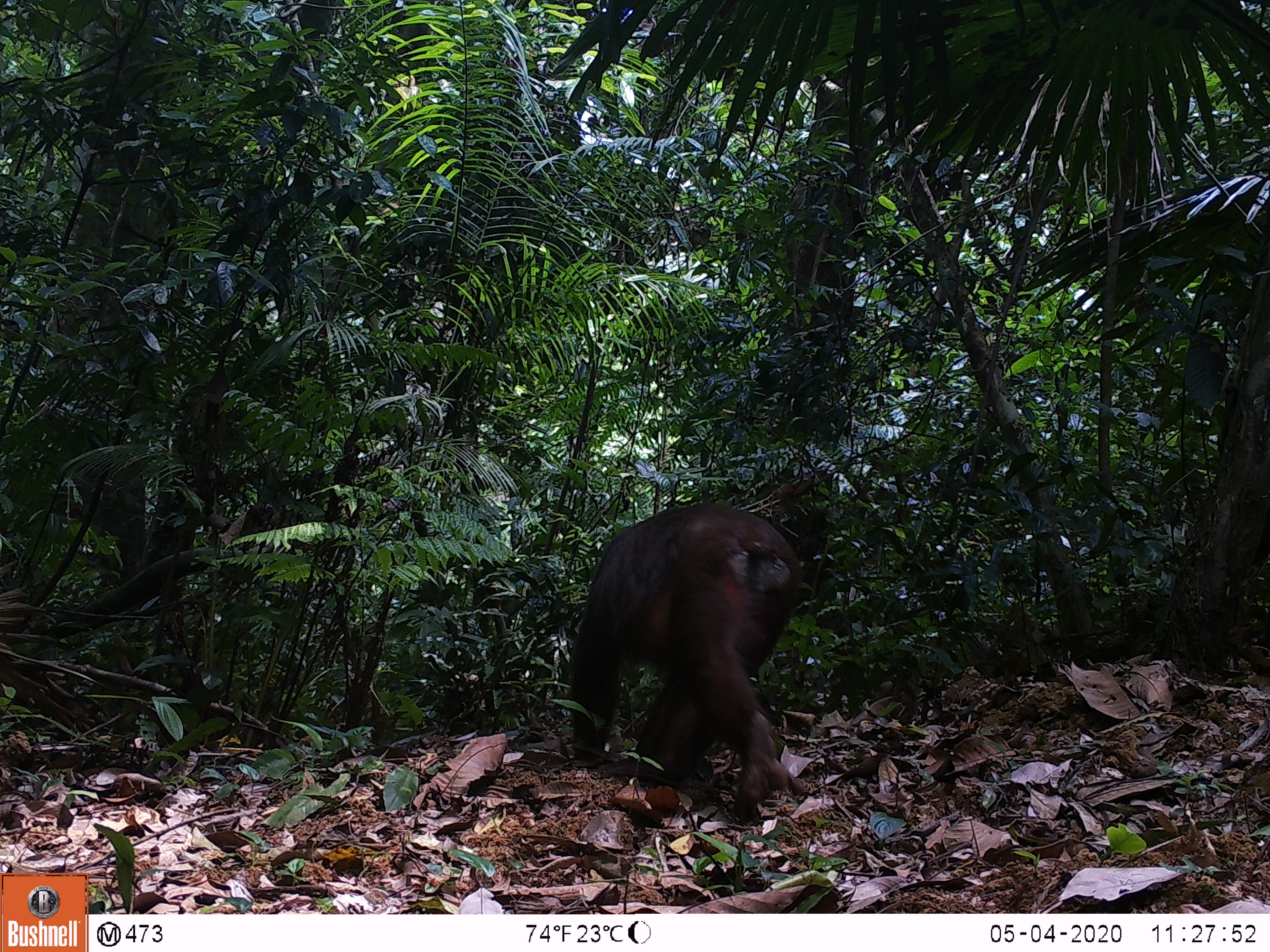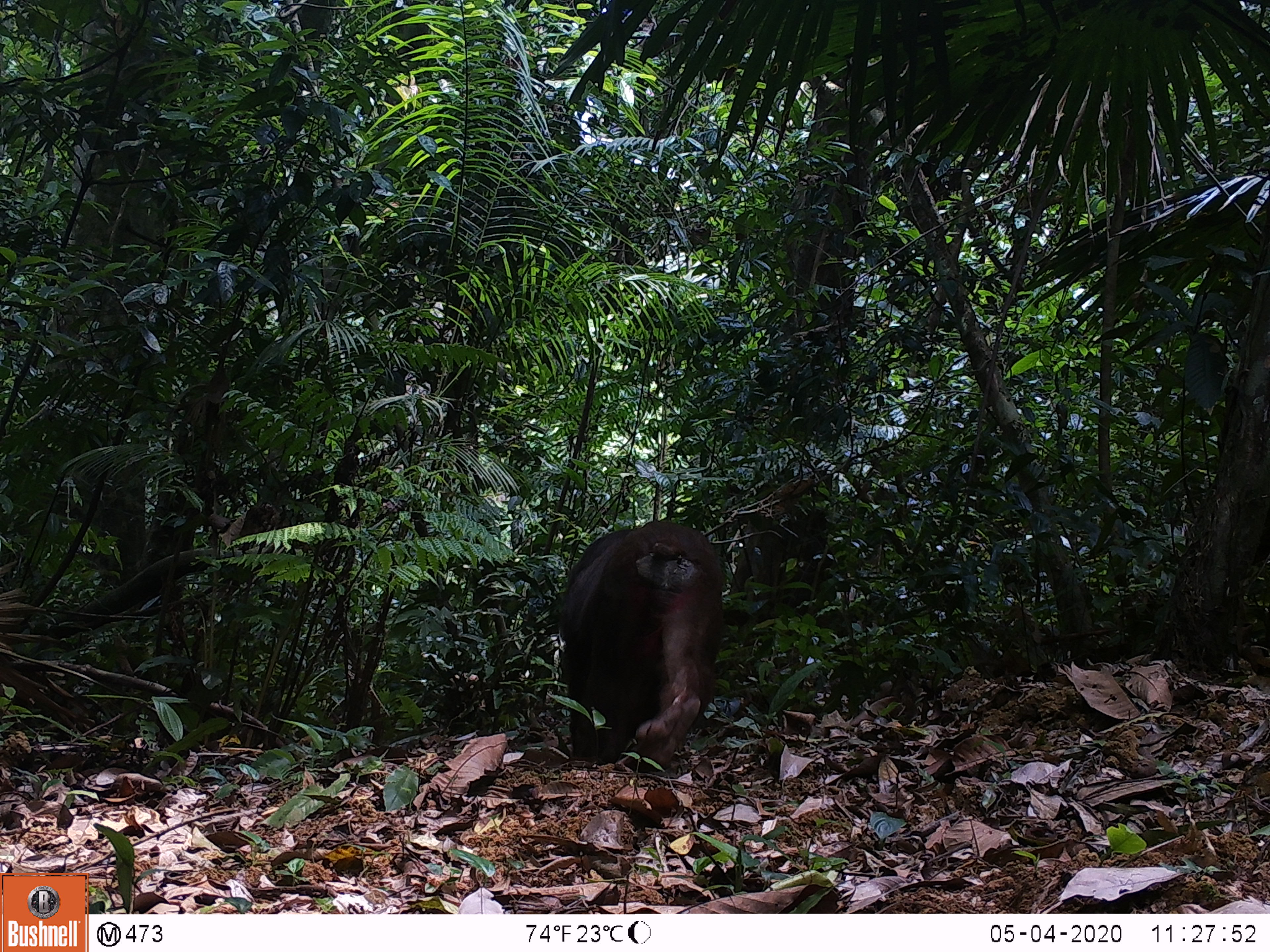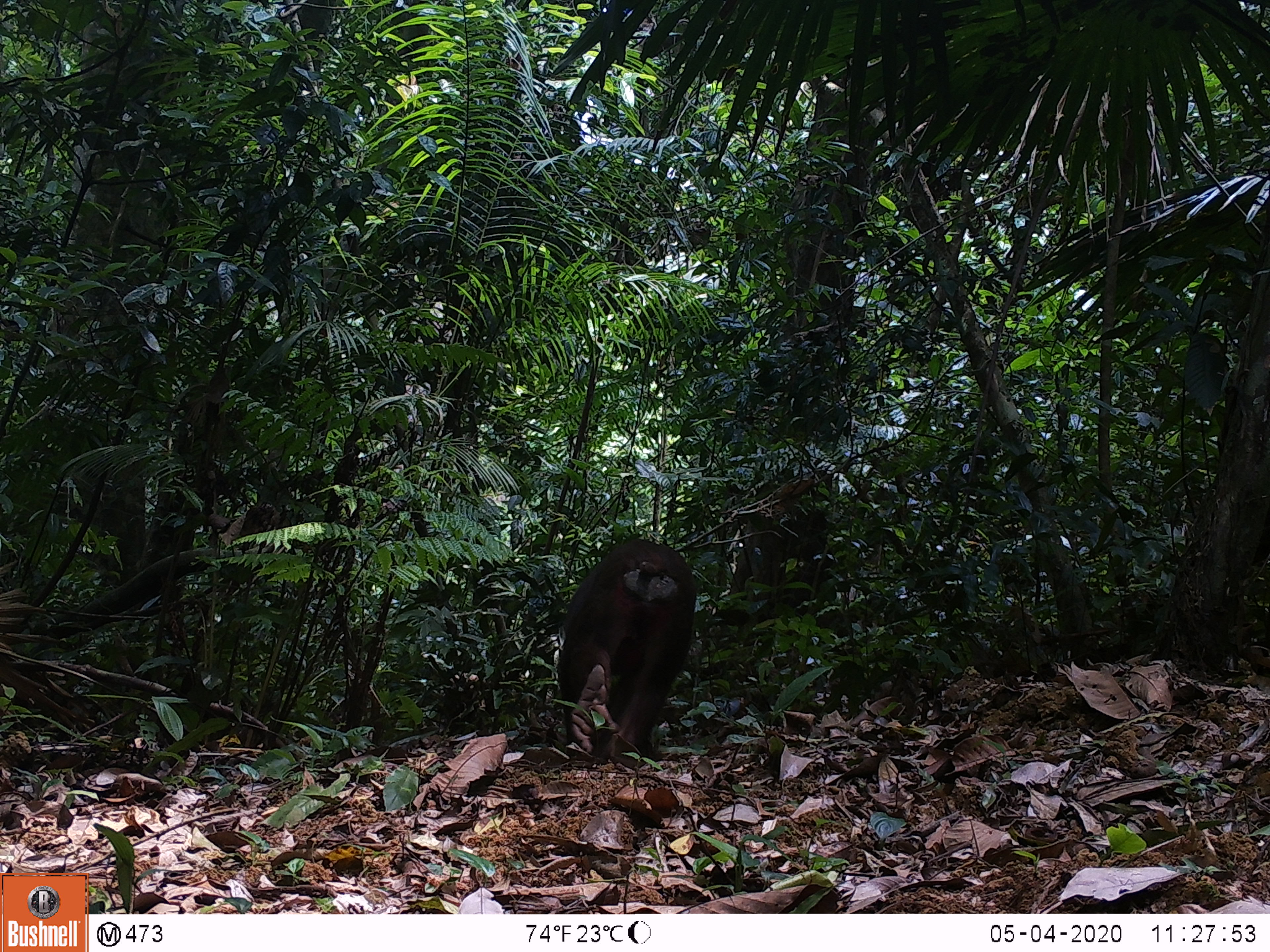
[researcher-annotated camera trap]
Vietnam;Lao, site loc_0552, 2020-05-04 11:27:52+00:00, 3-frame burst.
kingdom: Animalia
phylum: Chordata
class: Mammalia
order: Primates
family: Cercopithecidae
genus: Macaca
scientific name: Macaca arctoides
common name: stump-tailed macaque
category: stump tailed macaque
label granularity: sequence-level